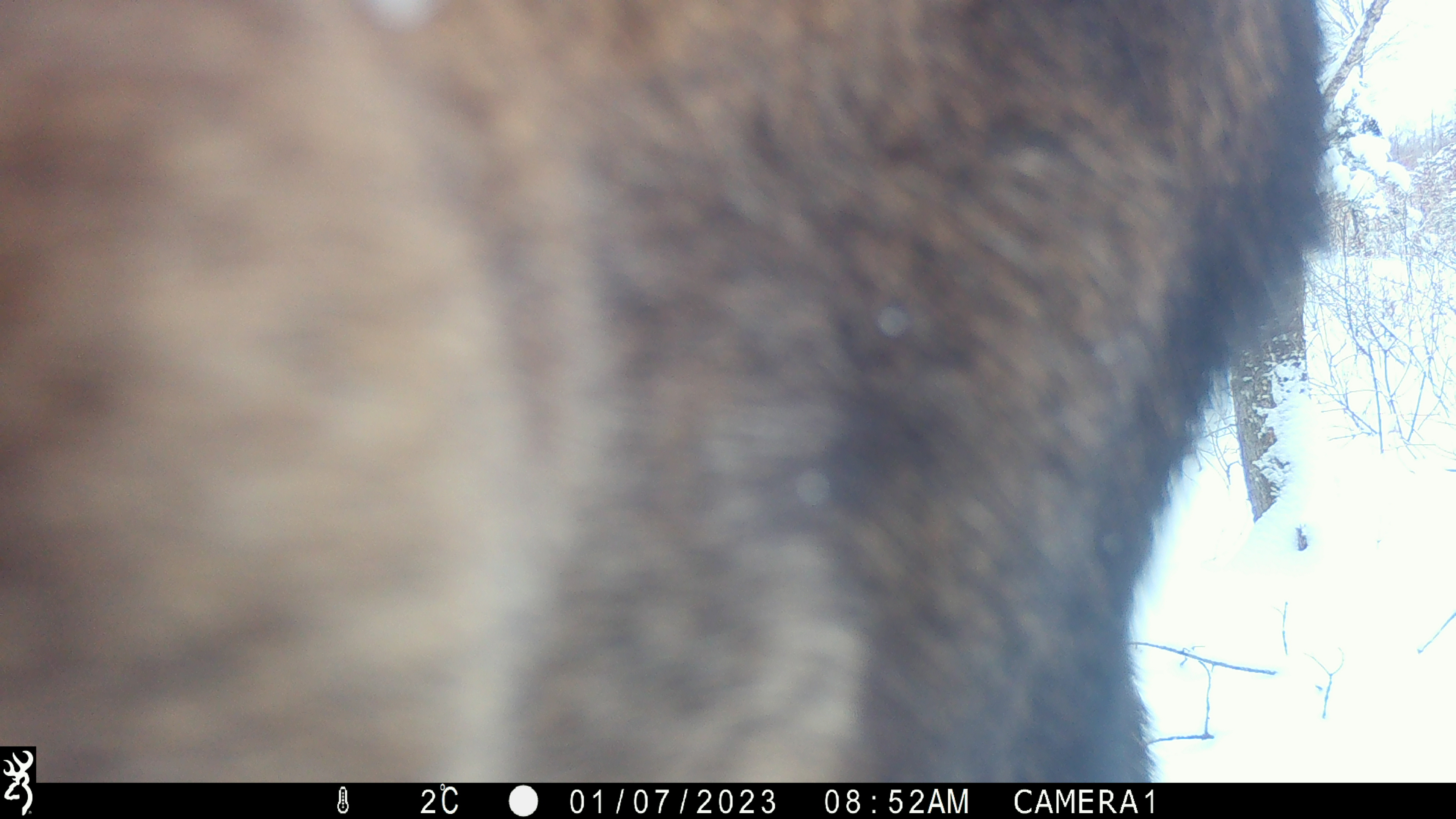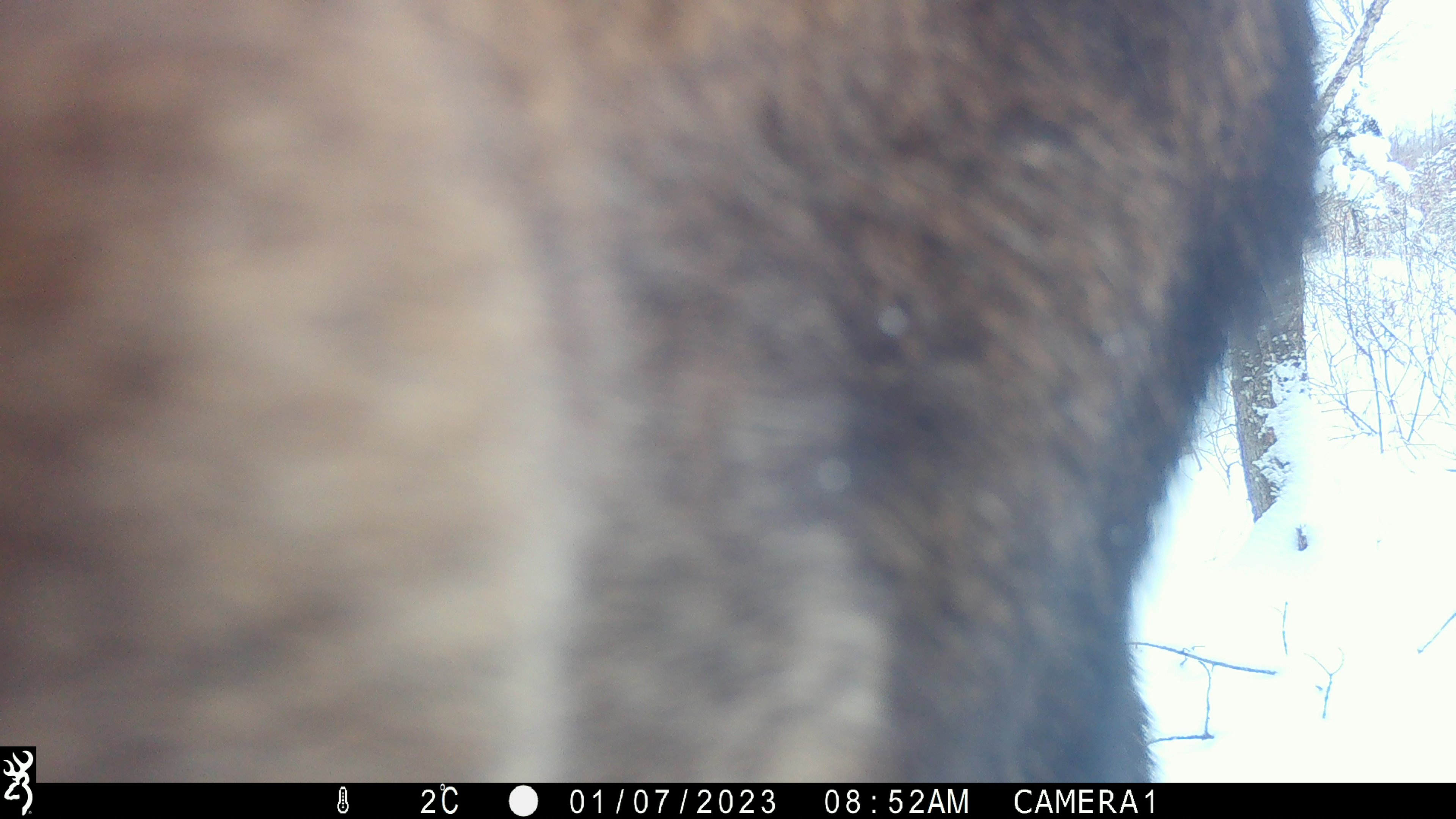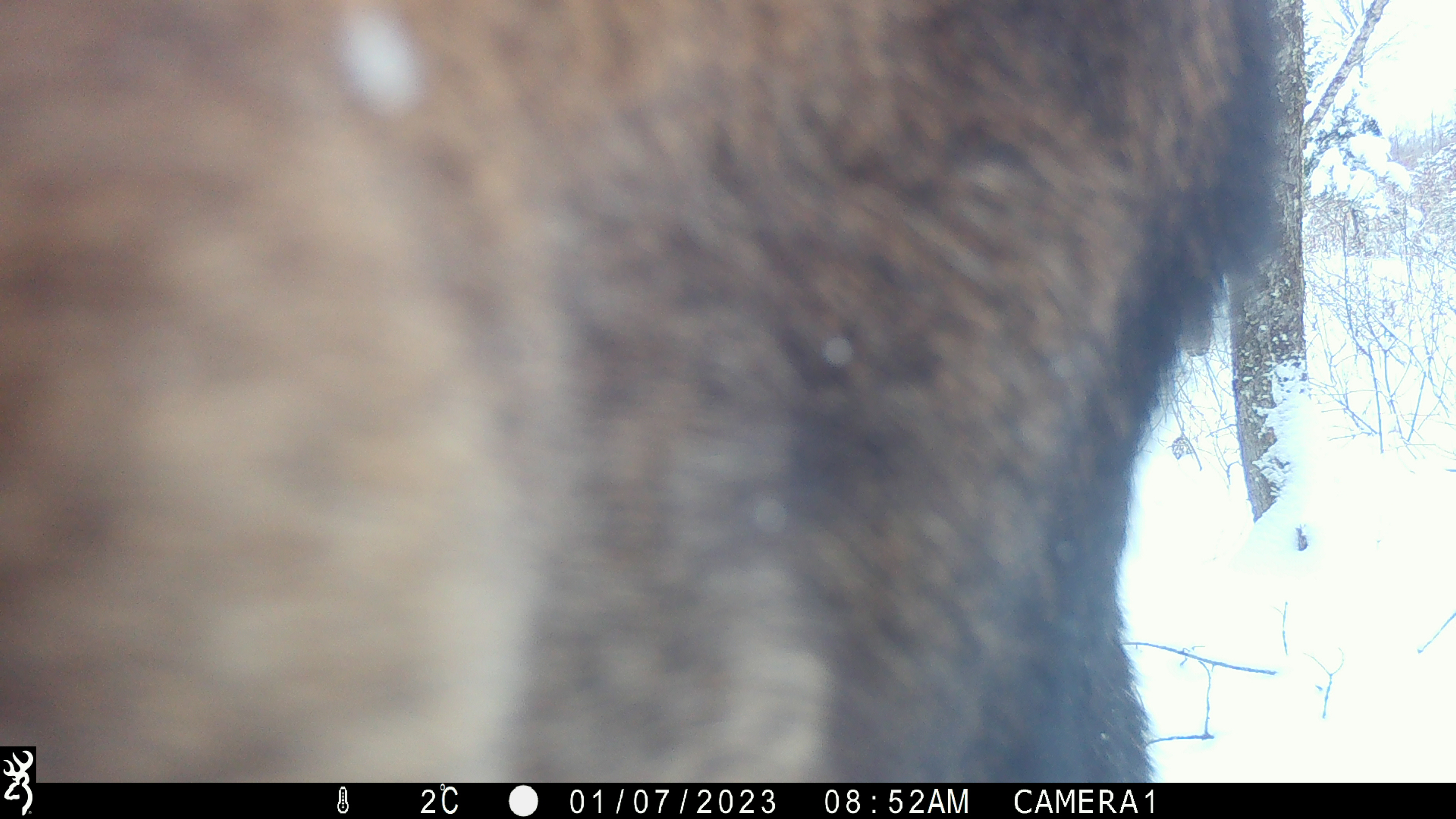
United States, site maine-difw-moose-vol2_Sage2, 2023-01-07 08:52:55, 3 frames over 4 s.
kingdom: Animalia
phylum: Chordata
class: Mammalia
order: Artiodactyla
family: Cervidae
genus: Alces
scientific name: Alces alces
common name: moose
Moose (Alces alces).